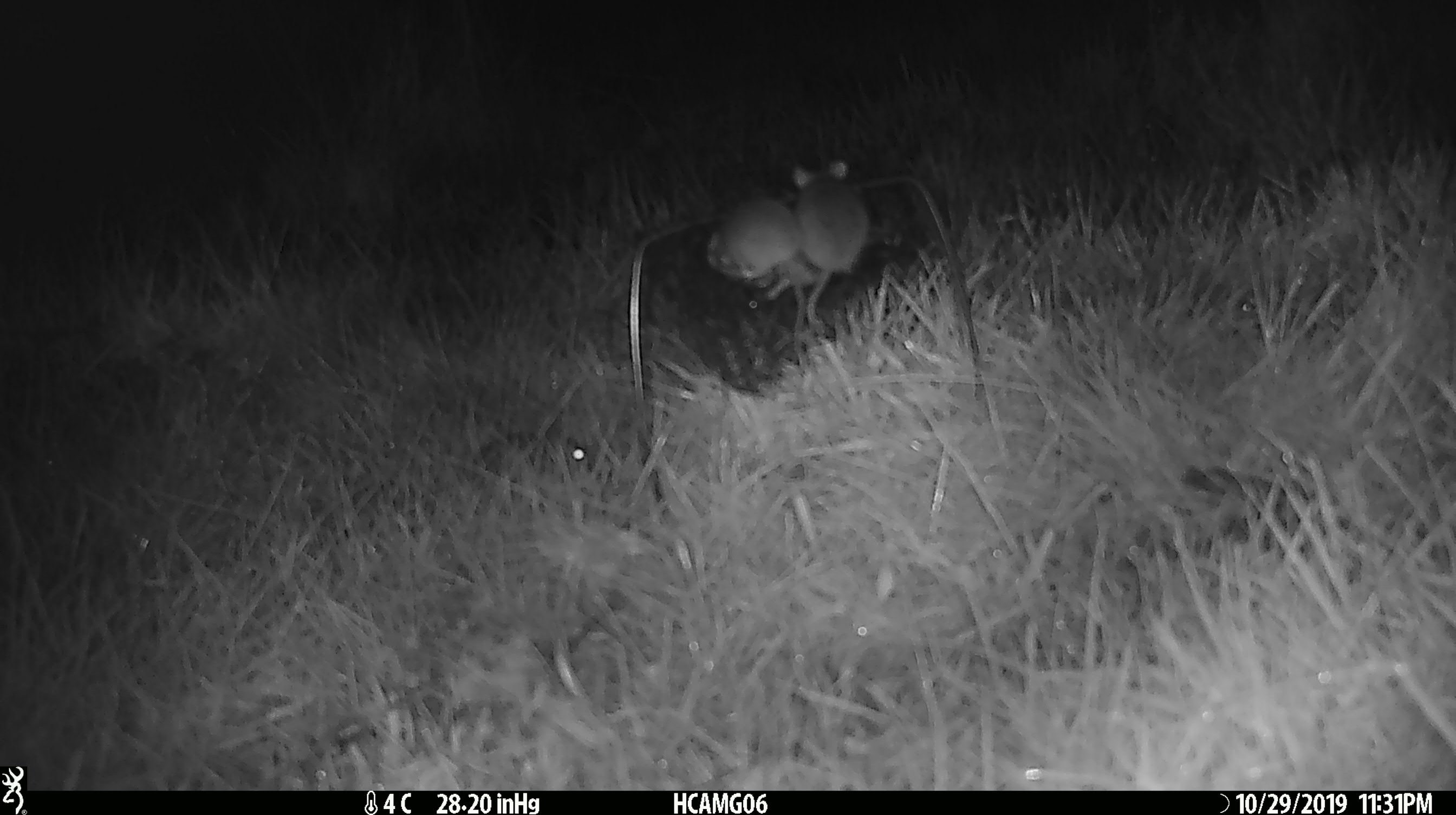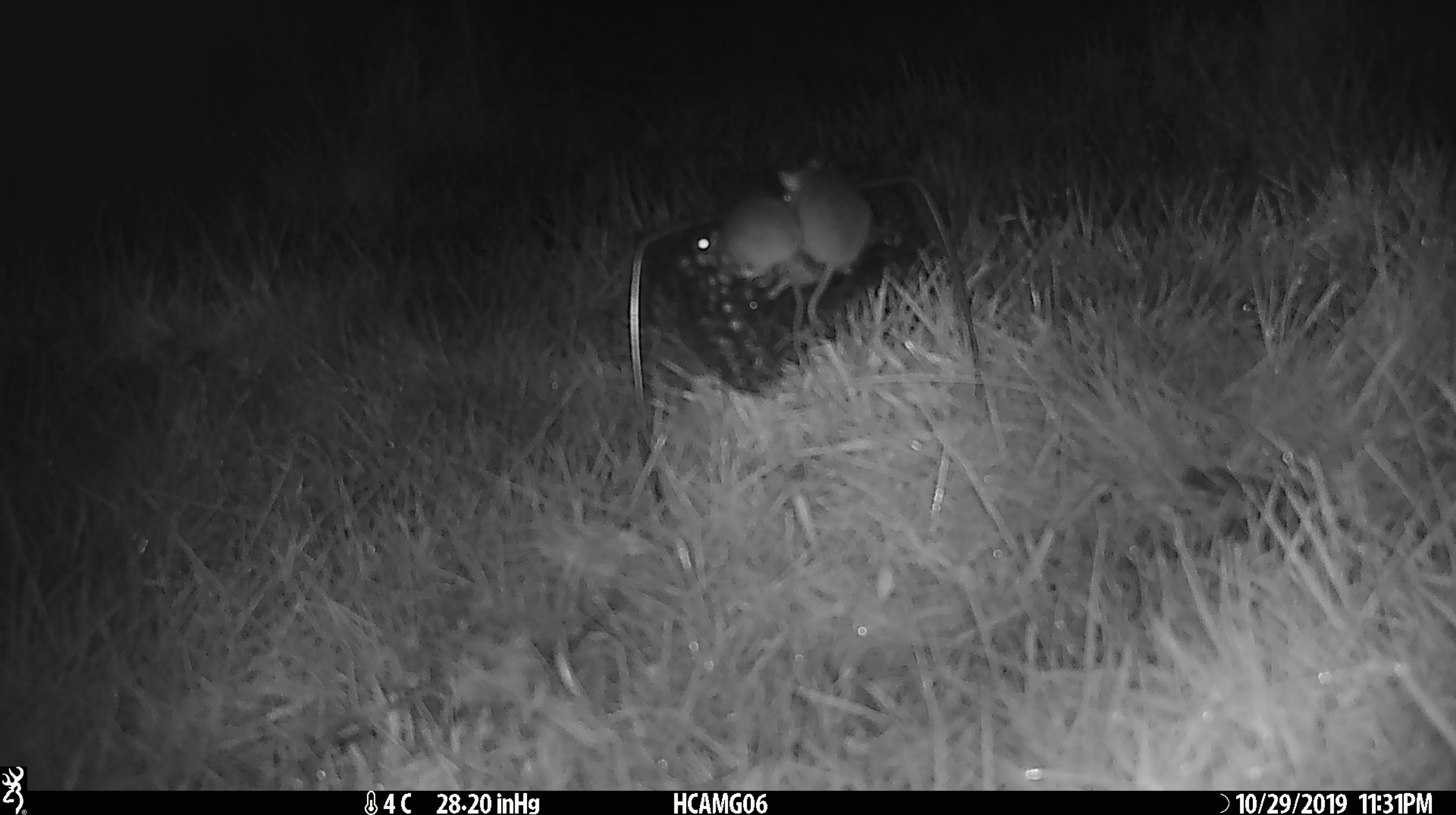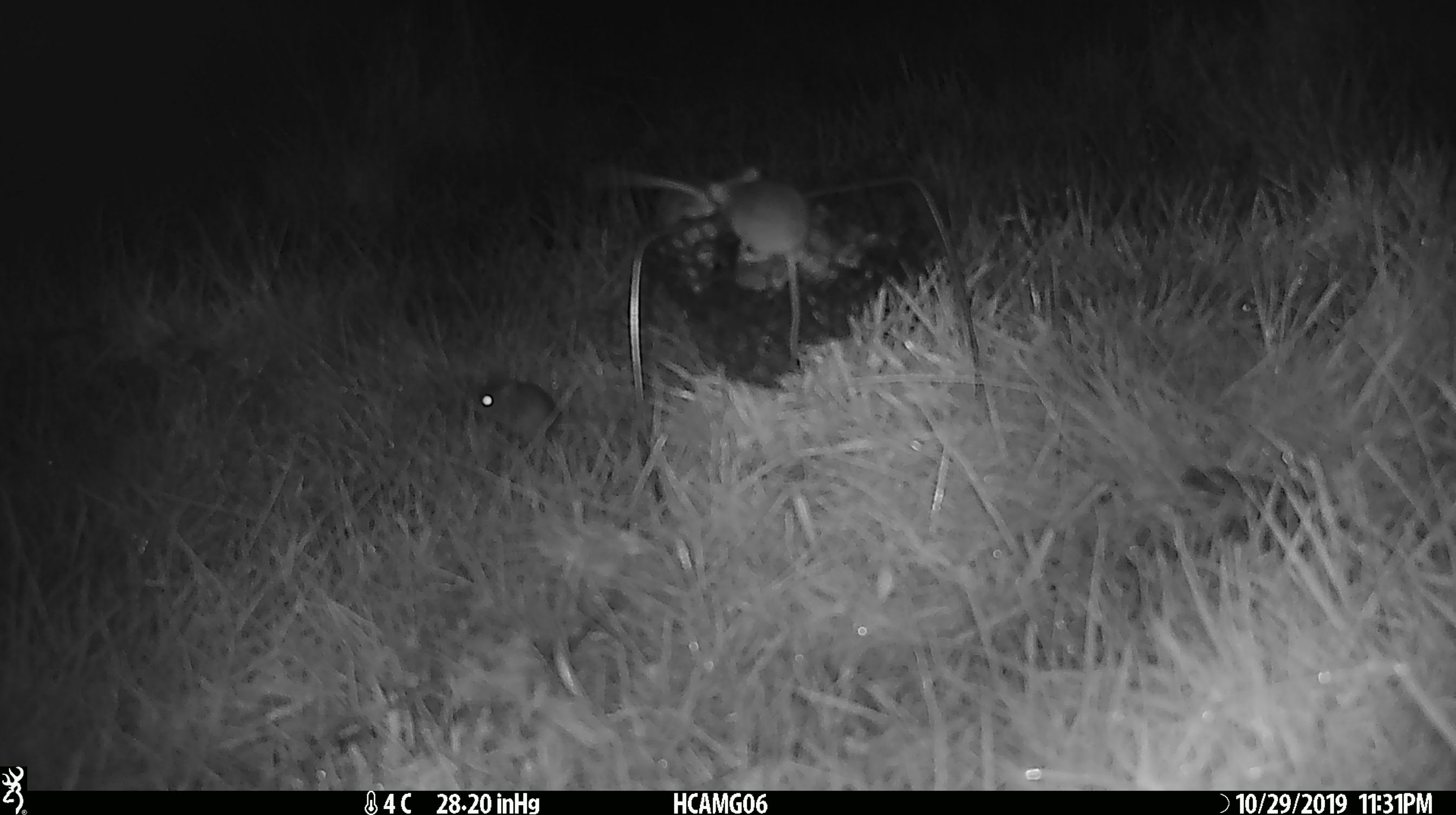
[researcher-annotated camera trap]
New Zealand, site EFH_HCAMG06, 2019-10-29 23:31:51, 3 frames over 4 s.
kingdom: Animalia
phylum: Chordata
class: Mammalia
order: Rodentia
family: Muridae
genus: Mus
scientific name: Mus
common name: mouse